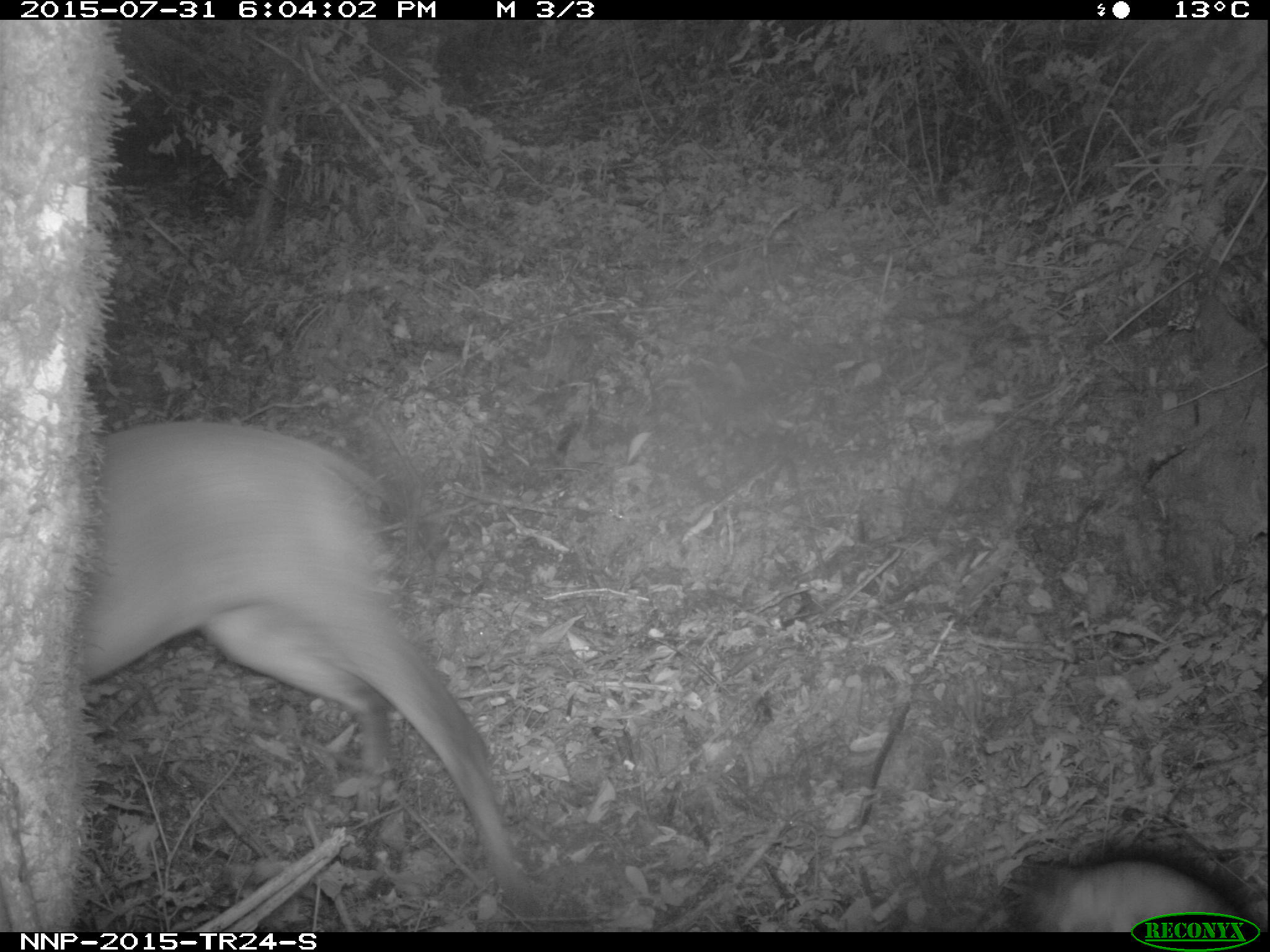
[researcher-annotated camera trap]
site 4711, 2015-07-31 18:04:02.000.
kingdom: Animalia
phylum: Chordata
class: Mammalia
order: Artiodactyla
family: Bovidae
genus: Cephalophus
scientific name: Cephalophus nigrifrons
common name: black-fronted duiker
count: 1